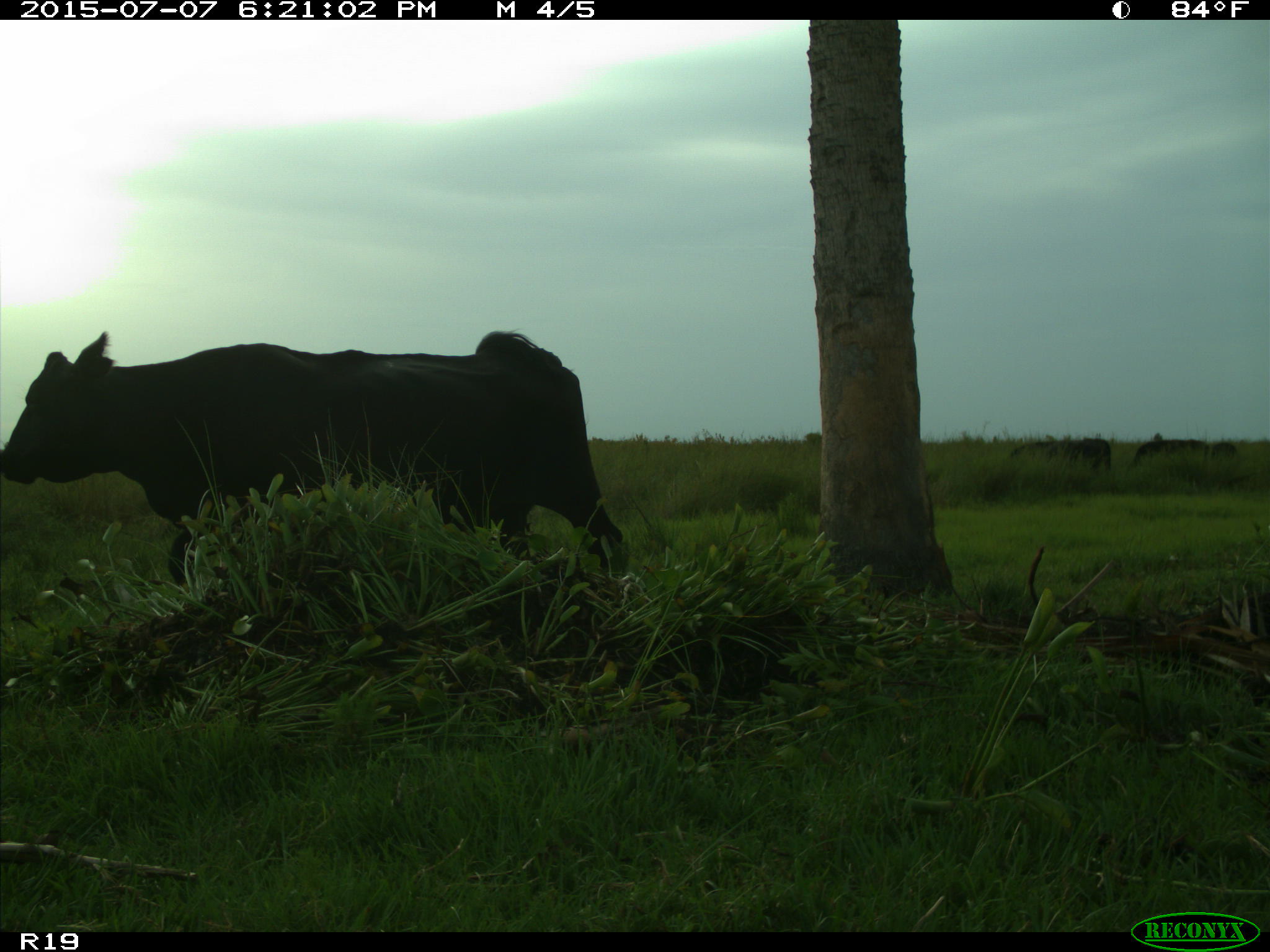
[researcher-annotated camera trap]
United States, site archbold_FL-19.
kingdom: Animalia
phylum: Chordata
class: Mammalia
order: Artiodactyla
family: Bovidae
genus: Bos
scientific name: Bos taurus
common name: domestic cow